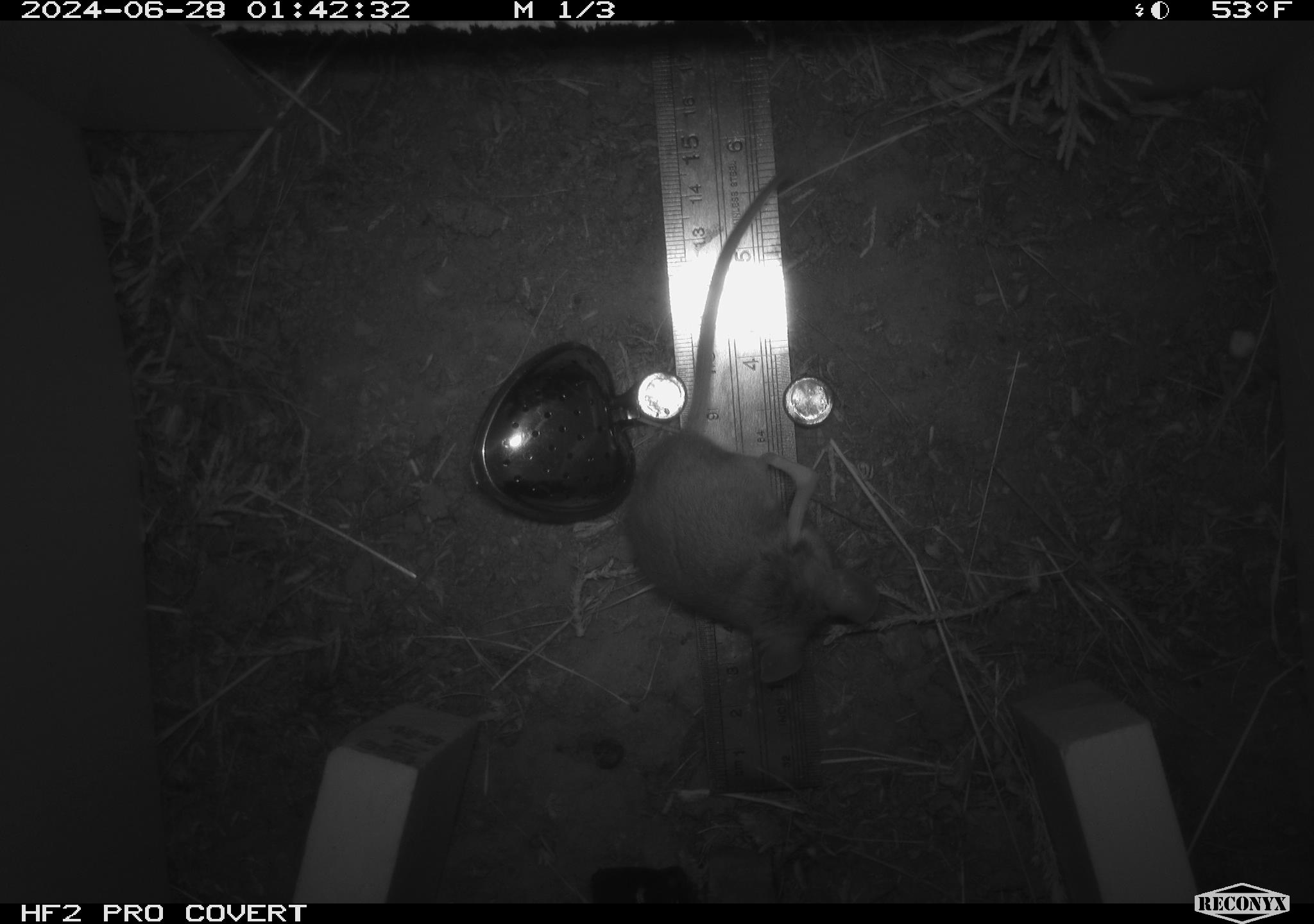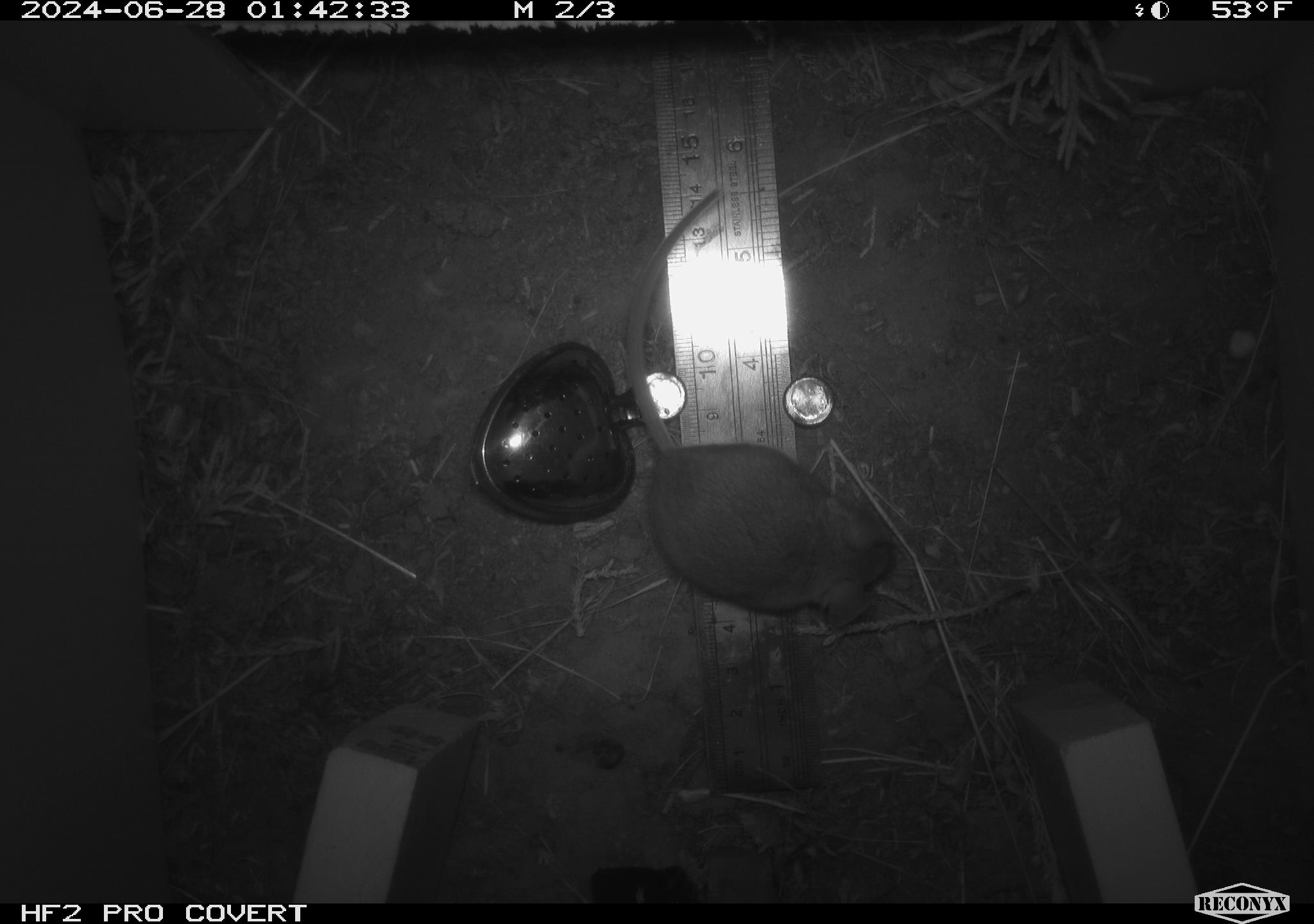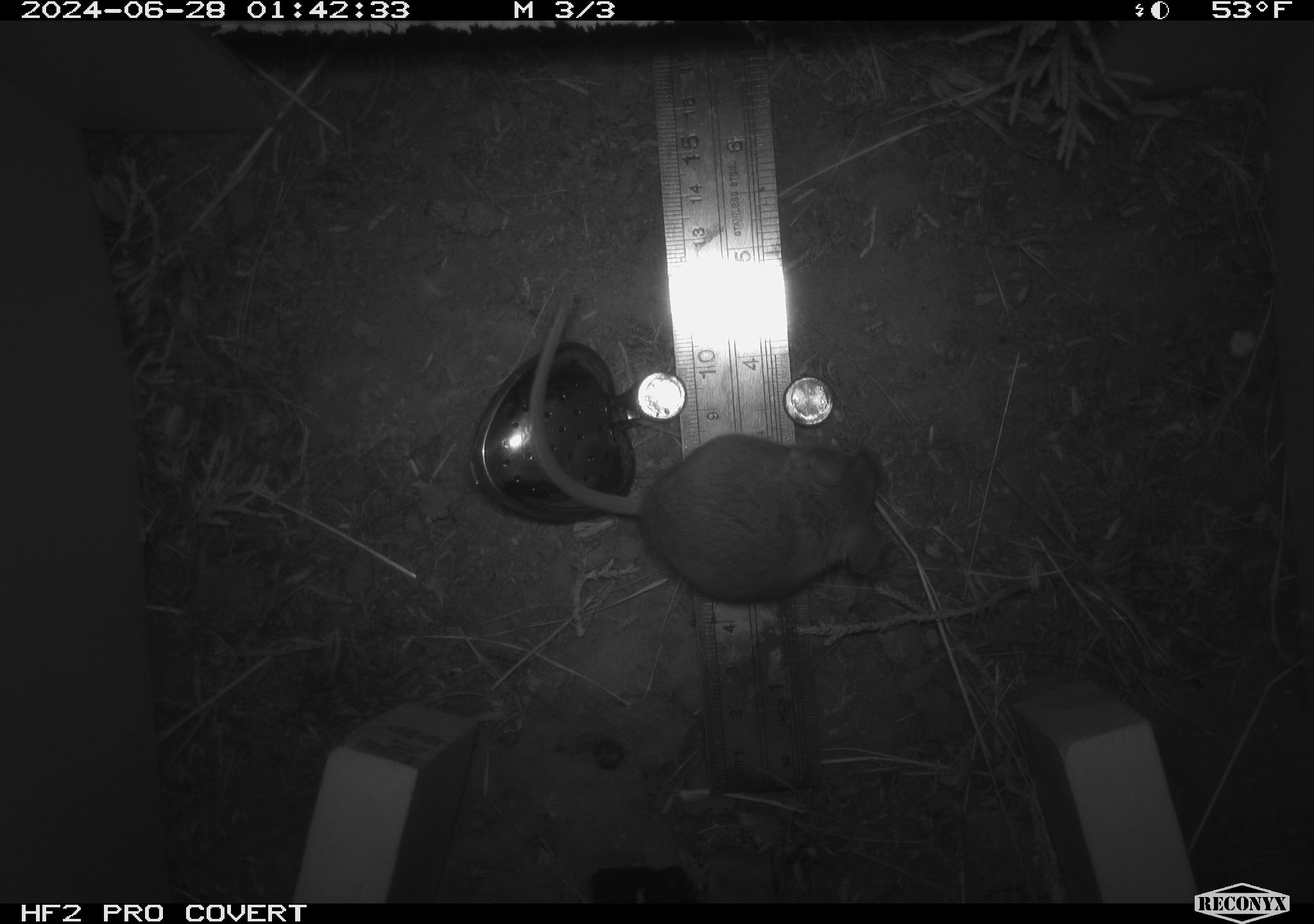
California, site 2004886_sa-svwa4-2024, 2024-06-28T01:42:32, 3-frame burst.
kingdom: Animalia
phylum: Chordata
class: Mammalia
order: Rodentia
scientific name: Rodentia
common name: mouse species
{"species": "mouse species (Rodentia)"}